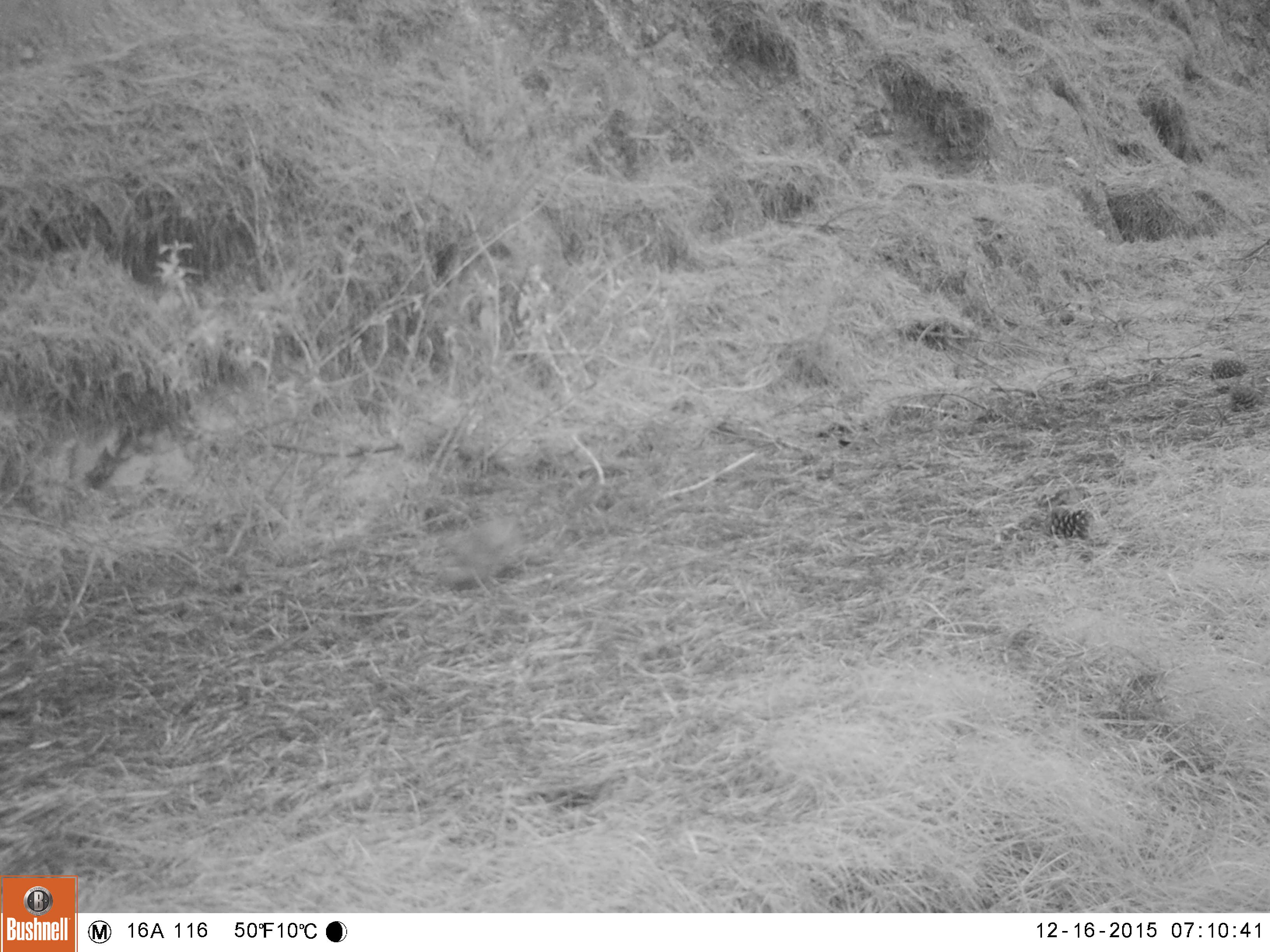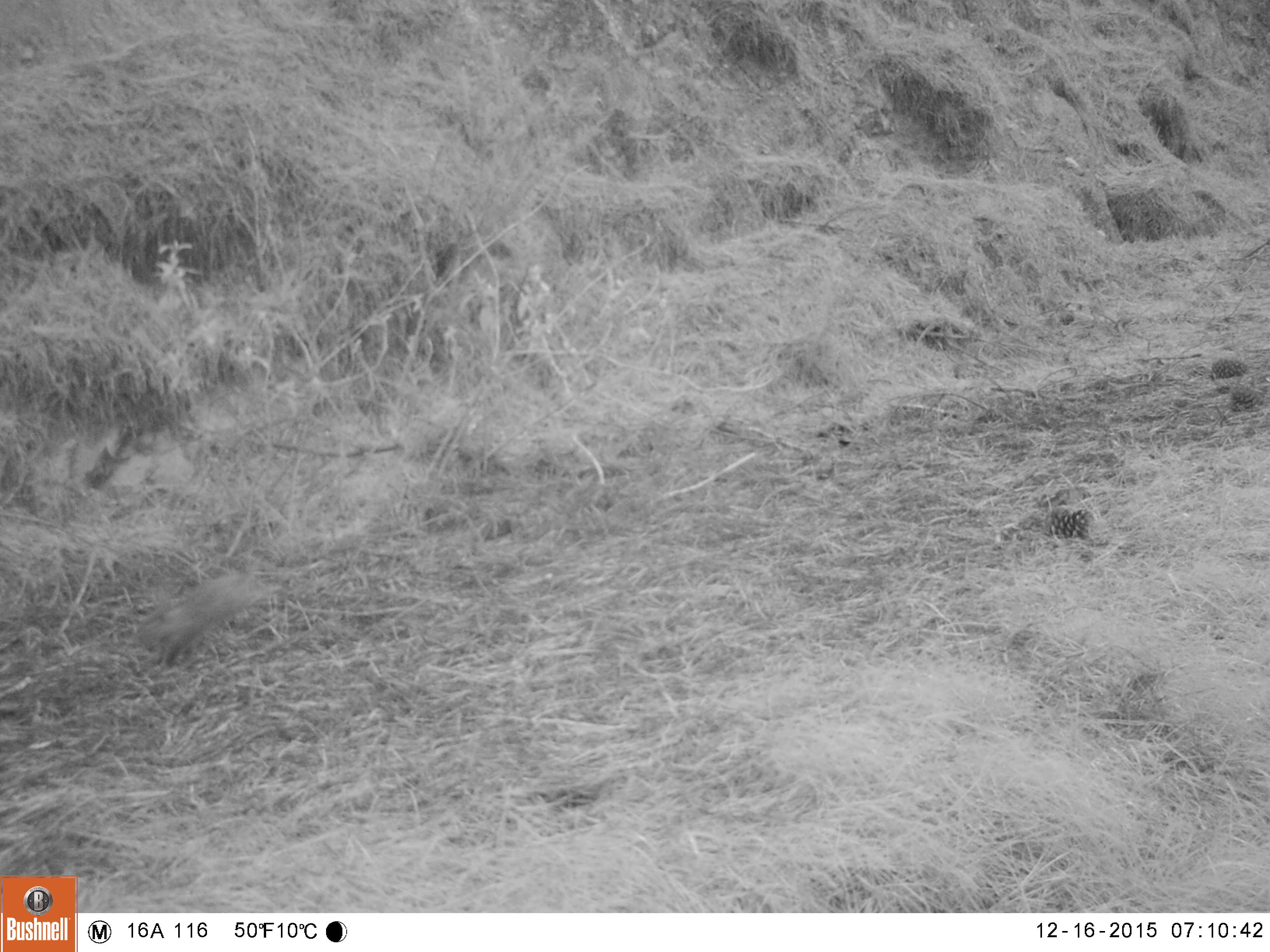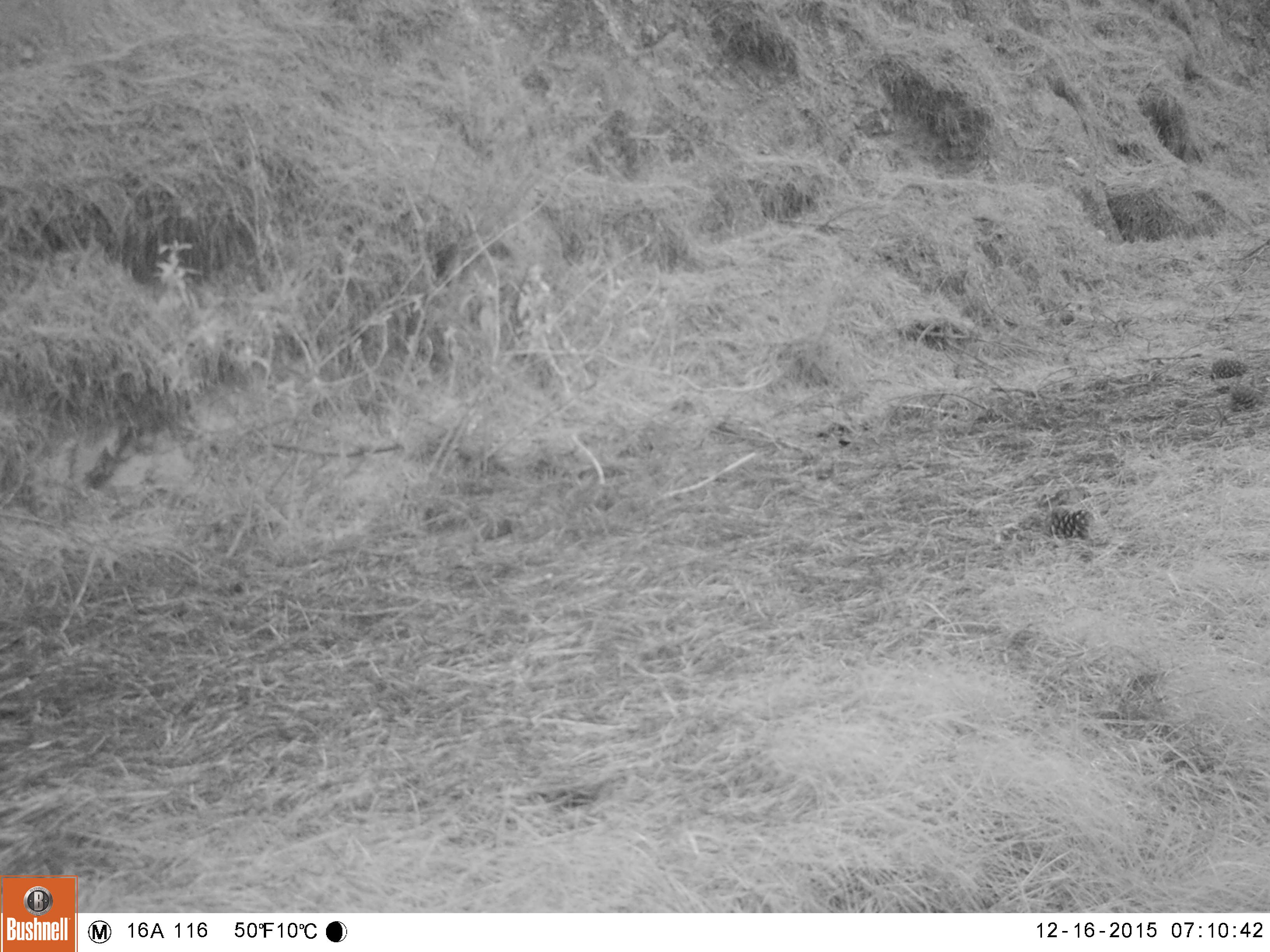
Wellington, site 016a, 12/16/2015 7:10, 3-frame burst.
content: unidentified animal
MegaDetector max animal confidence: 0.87